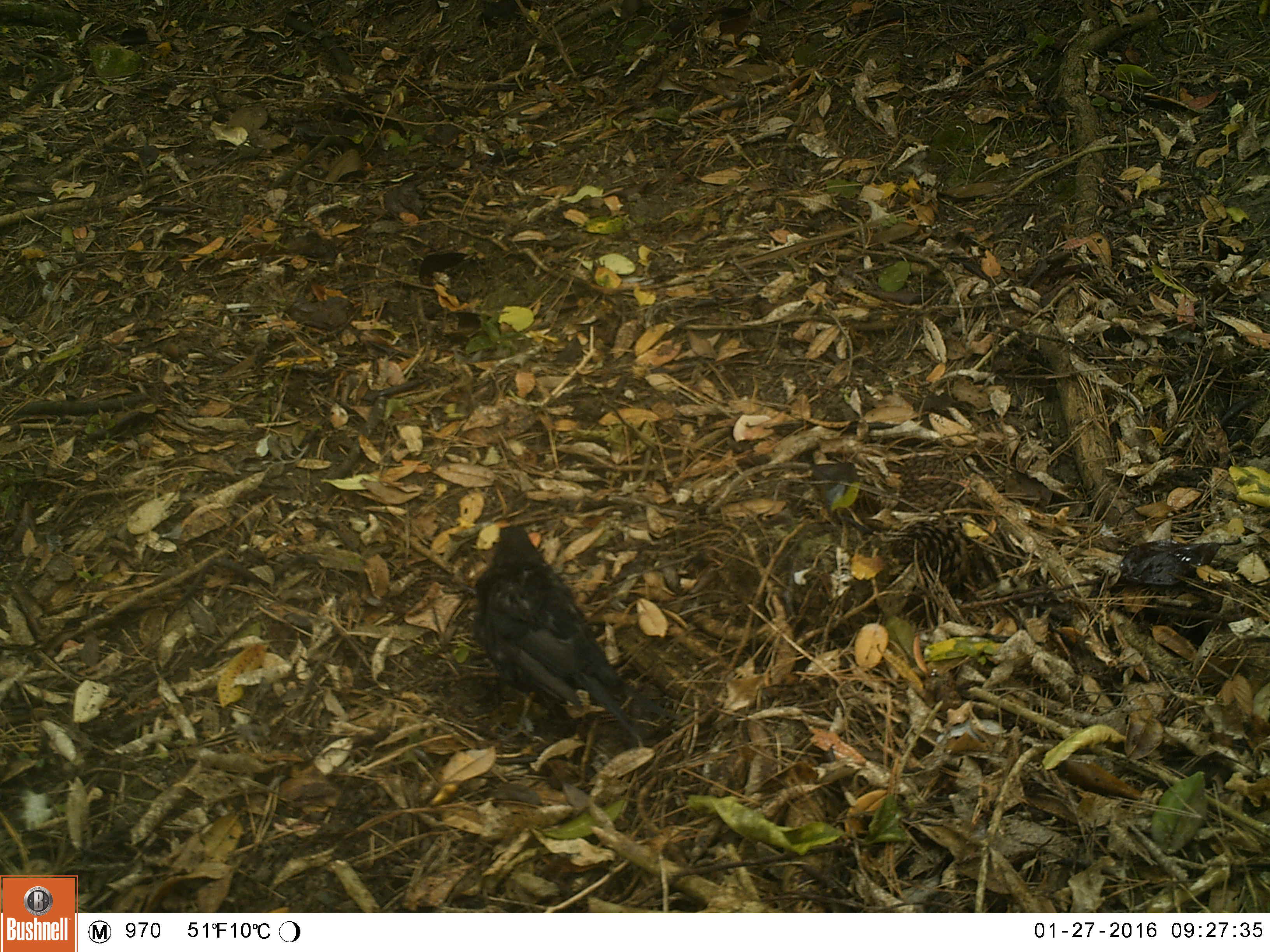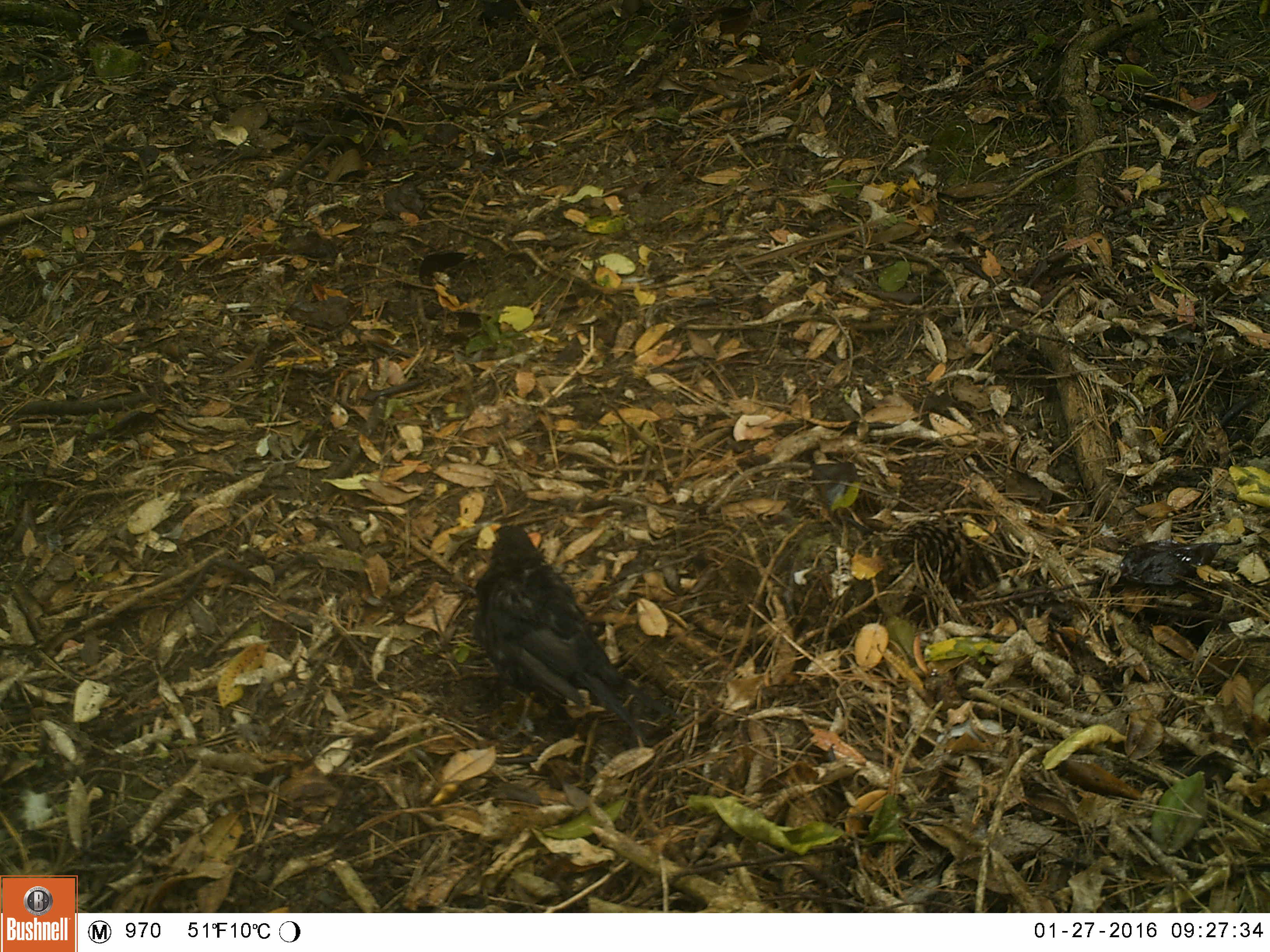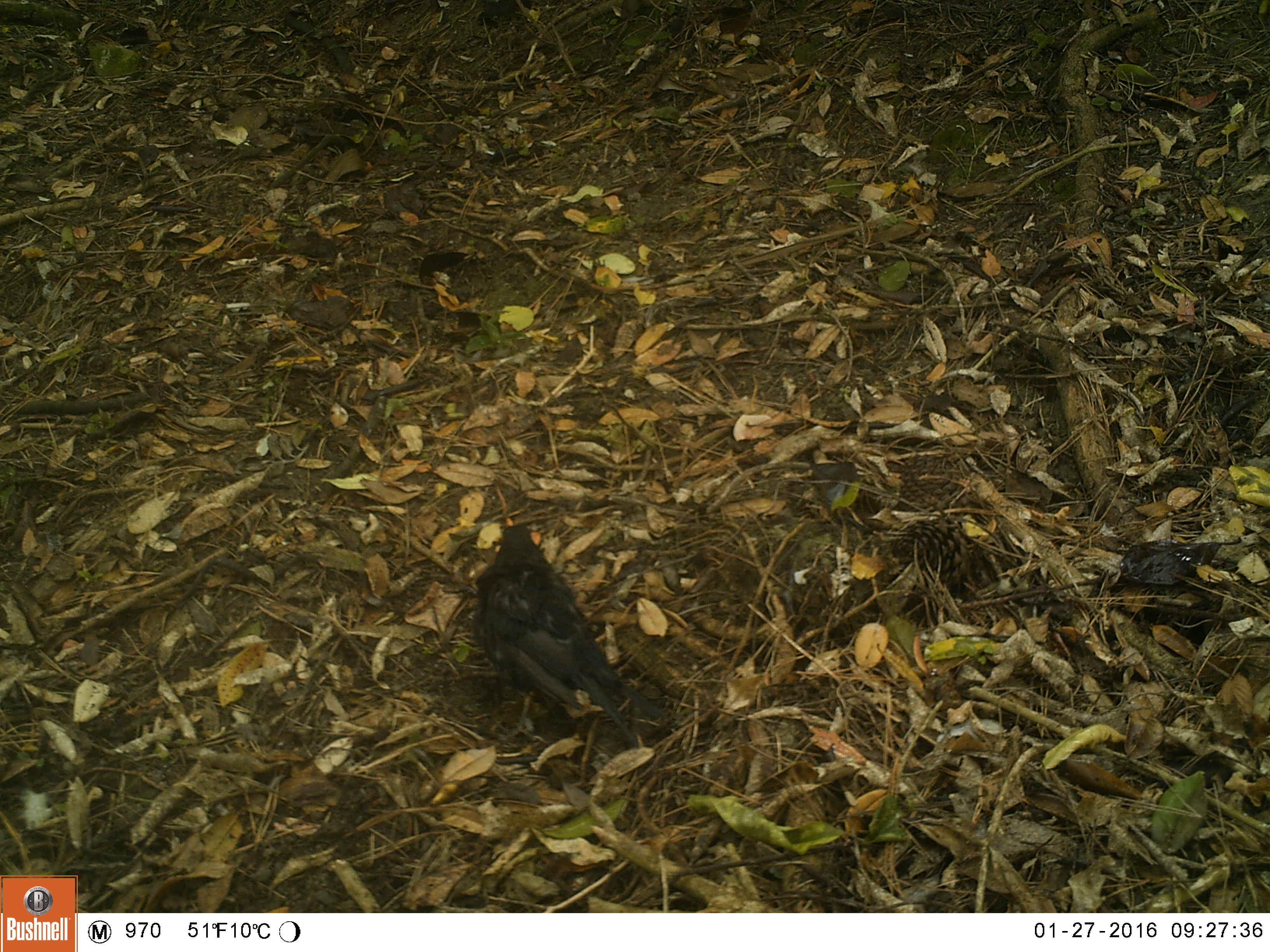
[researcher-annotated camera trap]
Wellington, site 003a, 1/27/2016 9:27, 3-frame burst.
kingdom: Animalia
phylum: Chordata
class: Aves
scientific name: Aves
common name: bird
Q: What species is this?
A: Bird (Aves).